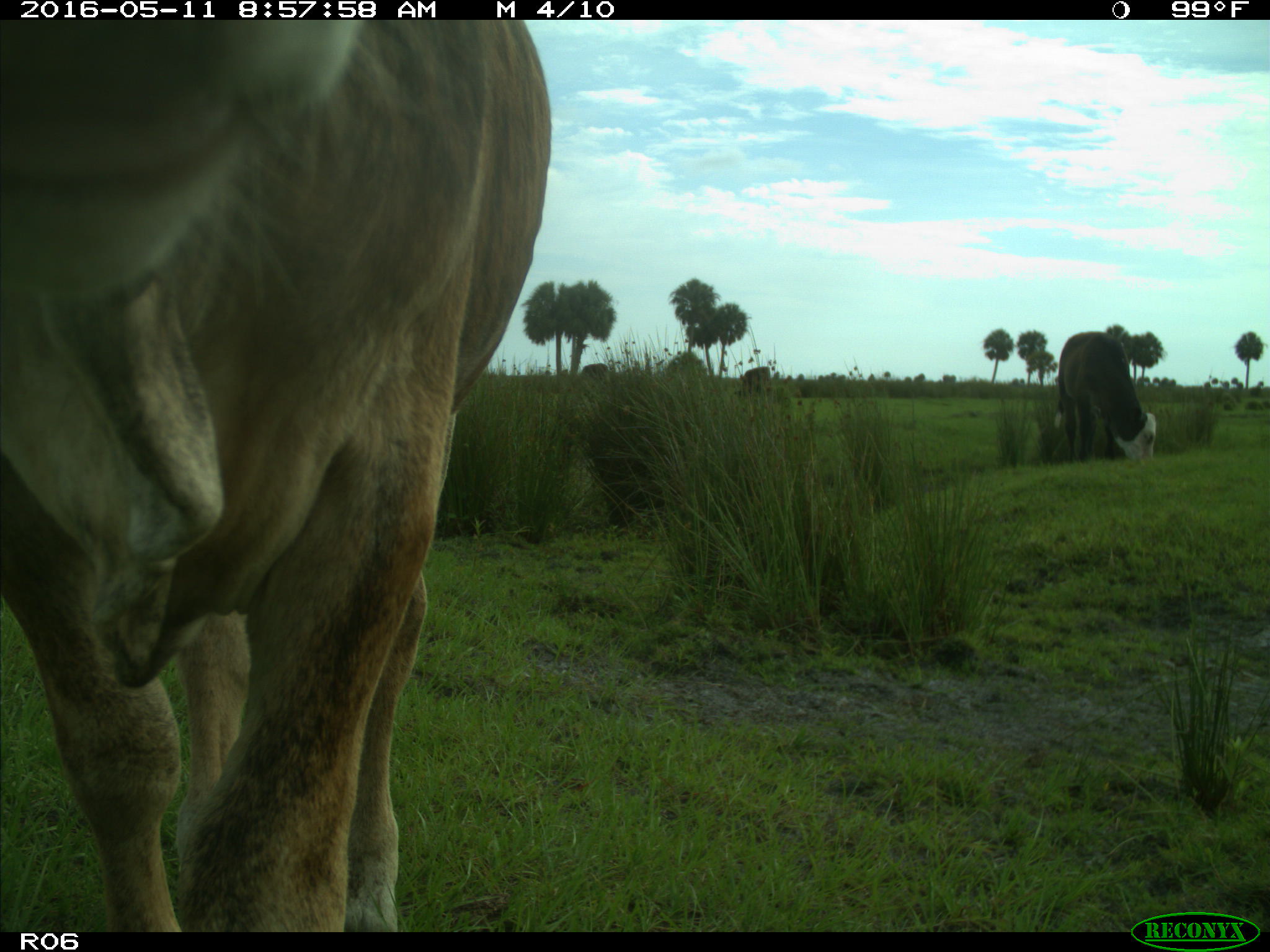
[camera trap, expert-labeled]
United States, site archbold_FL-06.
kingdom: Animalia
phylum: Chordata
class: Mammalia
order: Artiodactyla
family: Bovidae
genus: Bos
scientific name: Bos taurus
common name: domestic cow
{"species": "Bos taurus (domestic cow)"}